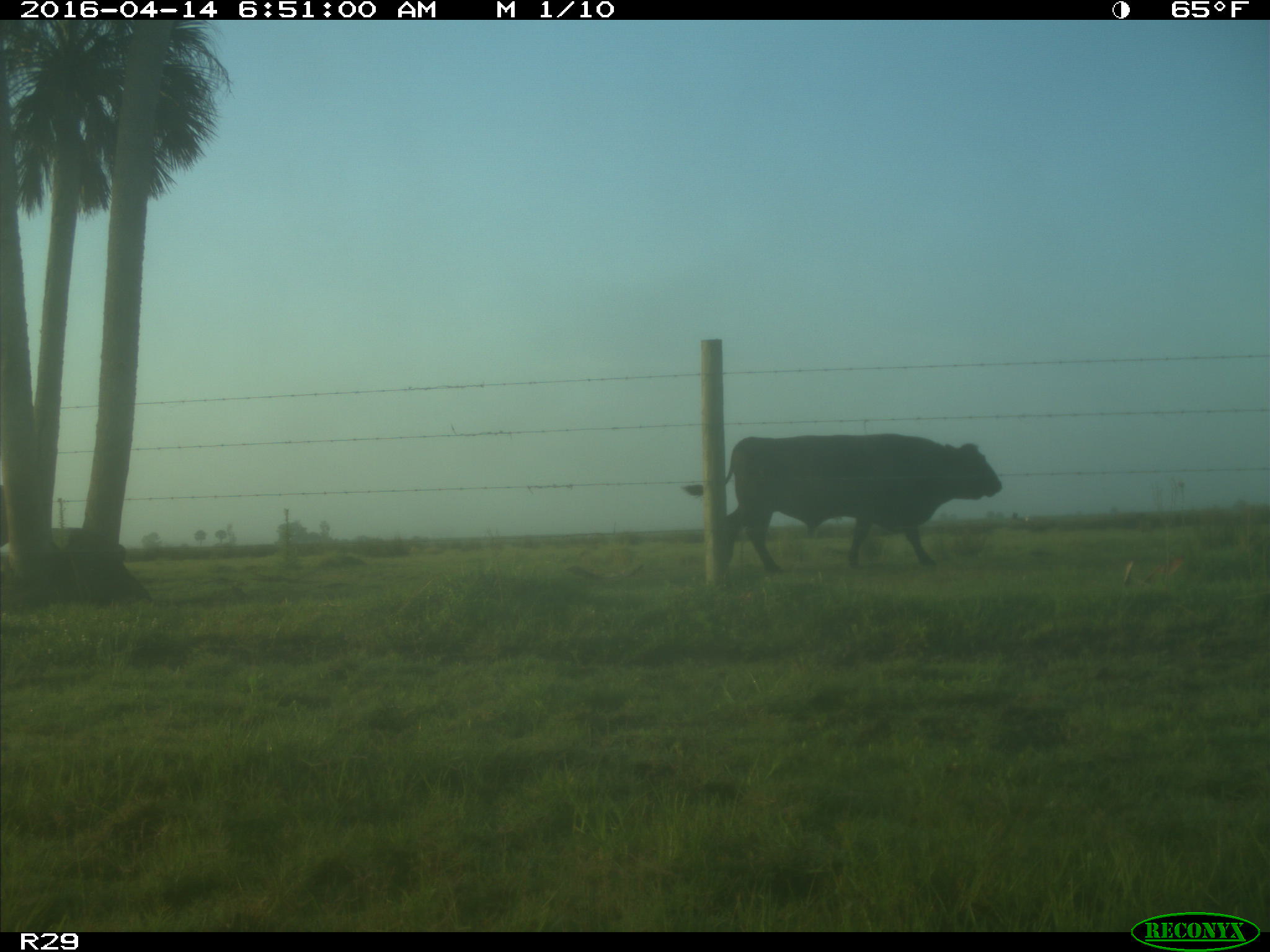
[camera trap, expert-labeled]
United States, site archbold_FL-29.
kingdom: Animalia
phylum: Chordata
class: Mammalia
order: Artiodactyla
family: Bovidae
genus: Bos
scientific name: Bos taurus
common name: domestic cow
Bos taurus (domestic cow).